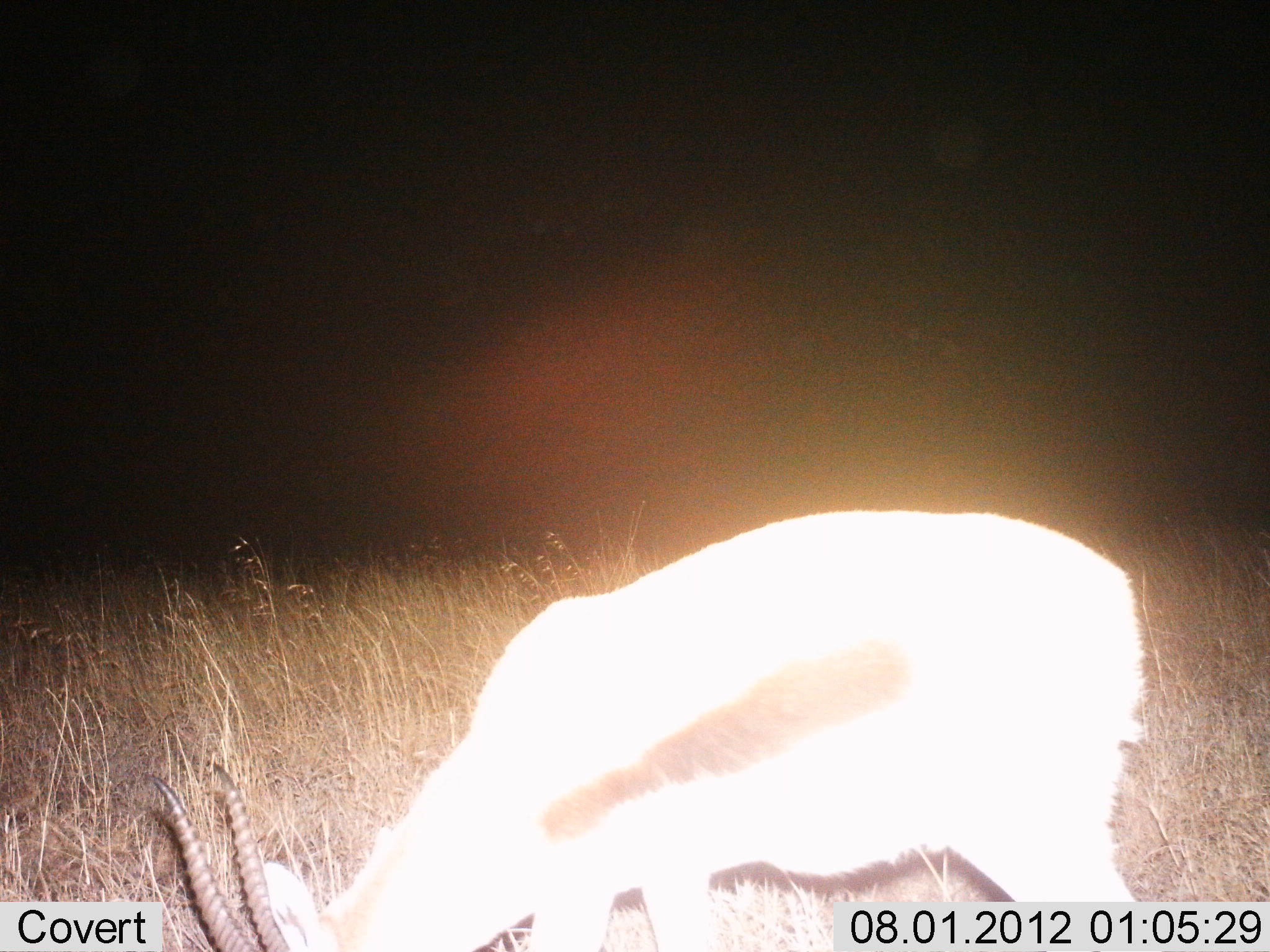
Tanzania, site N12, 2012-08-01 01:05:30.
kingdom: Animalia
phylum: Chordata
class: Mammalia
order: Artiodactyla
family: Bovidae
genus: Eudorcas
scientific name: Eudorcas thomsonii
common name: thomson's gazelle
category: gazellethomsons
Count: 1.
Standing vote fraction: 50%.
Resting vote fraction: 0%.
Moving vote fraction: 0%.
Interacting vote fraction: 0%.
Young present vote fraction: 0%.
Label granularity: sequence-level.